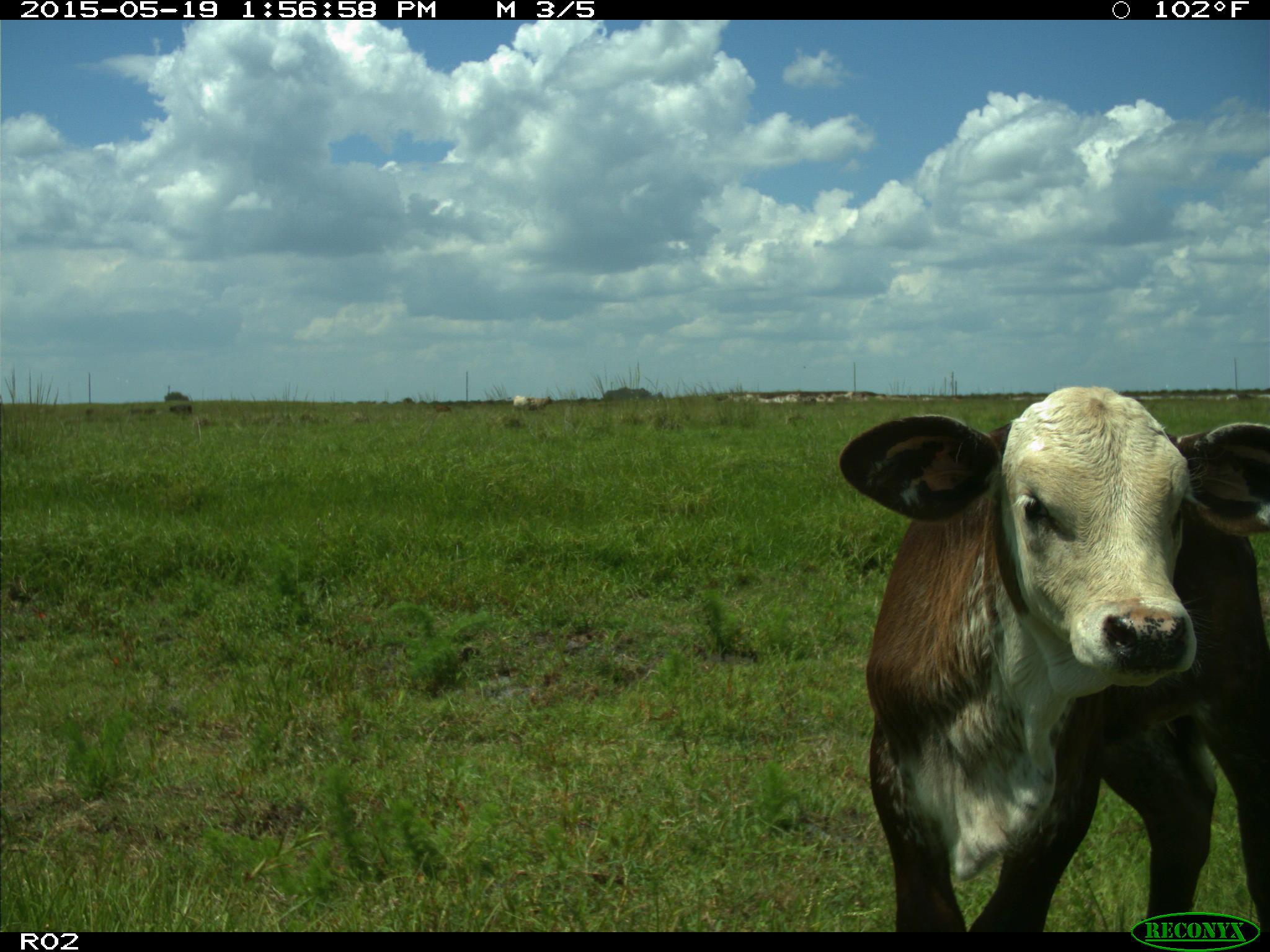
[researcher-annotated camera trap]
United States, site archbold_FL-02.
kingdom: Animalia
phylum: Chordata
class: Mammalia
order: Artiodactyla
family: Bovidae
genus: Bos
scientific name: Bos taurus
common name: domestic cow